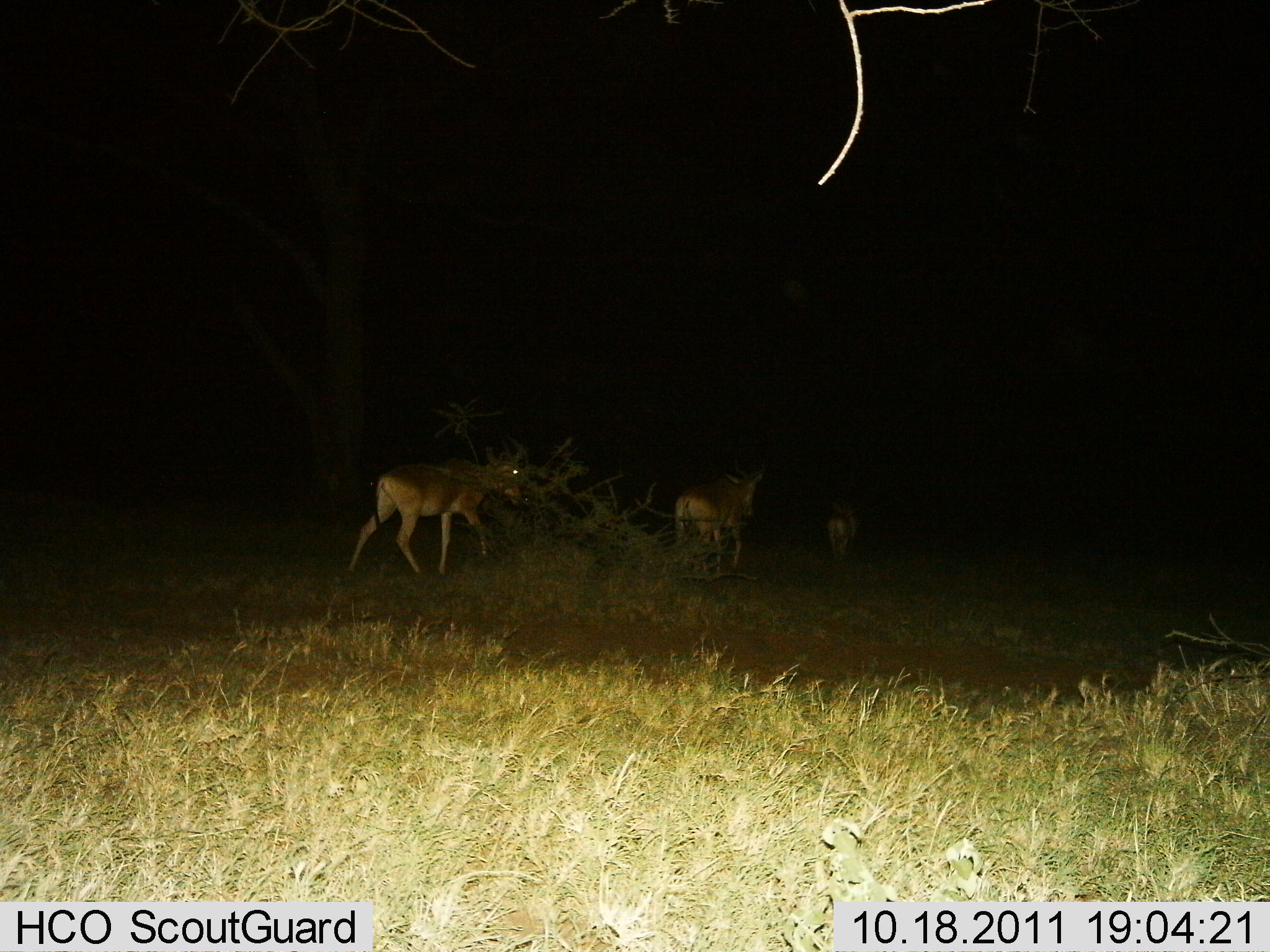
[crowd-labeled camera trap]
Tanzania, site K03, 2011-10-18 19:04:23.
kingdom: Animalia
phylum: Chordata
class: Mammalia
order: Artiodactyla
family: Bovidae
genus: Alcelaphus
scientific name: Alcelaphus buselaphus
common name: hartebeest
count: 3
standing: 14%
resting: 0%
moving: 100%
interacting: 0%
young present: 14%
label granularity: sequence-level